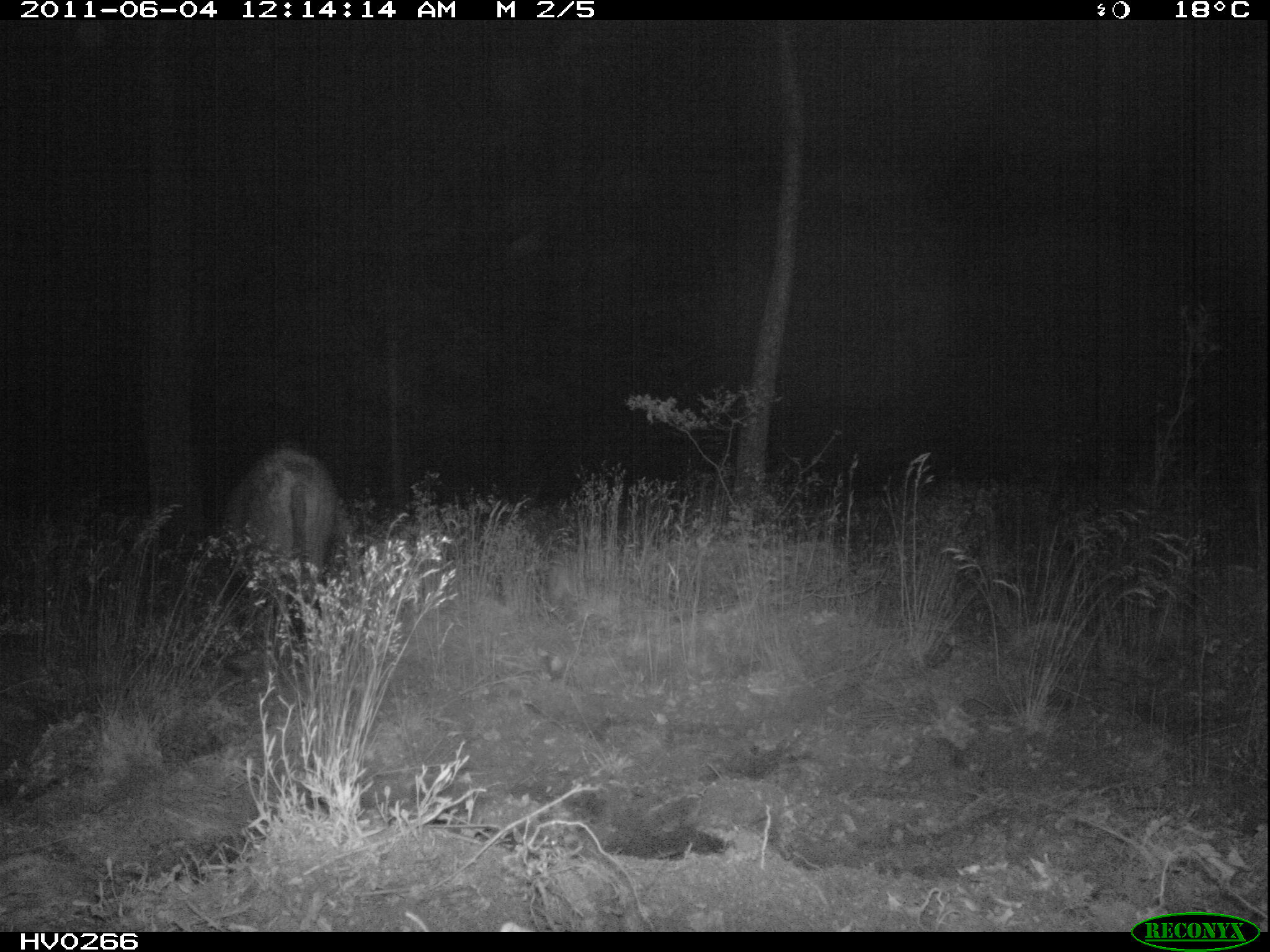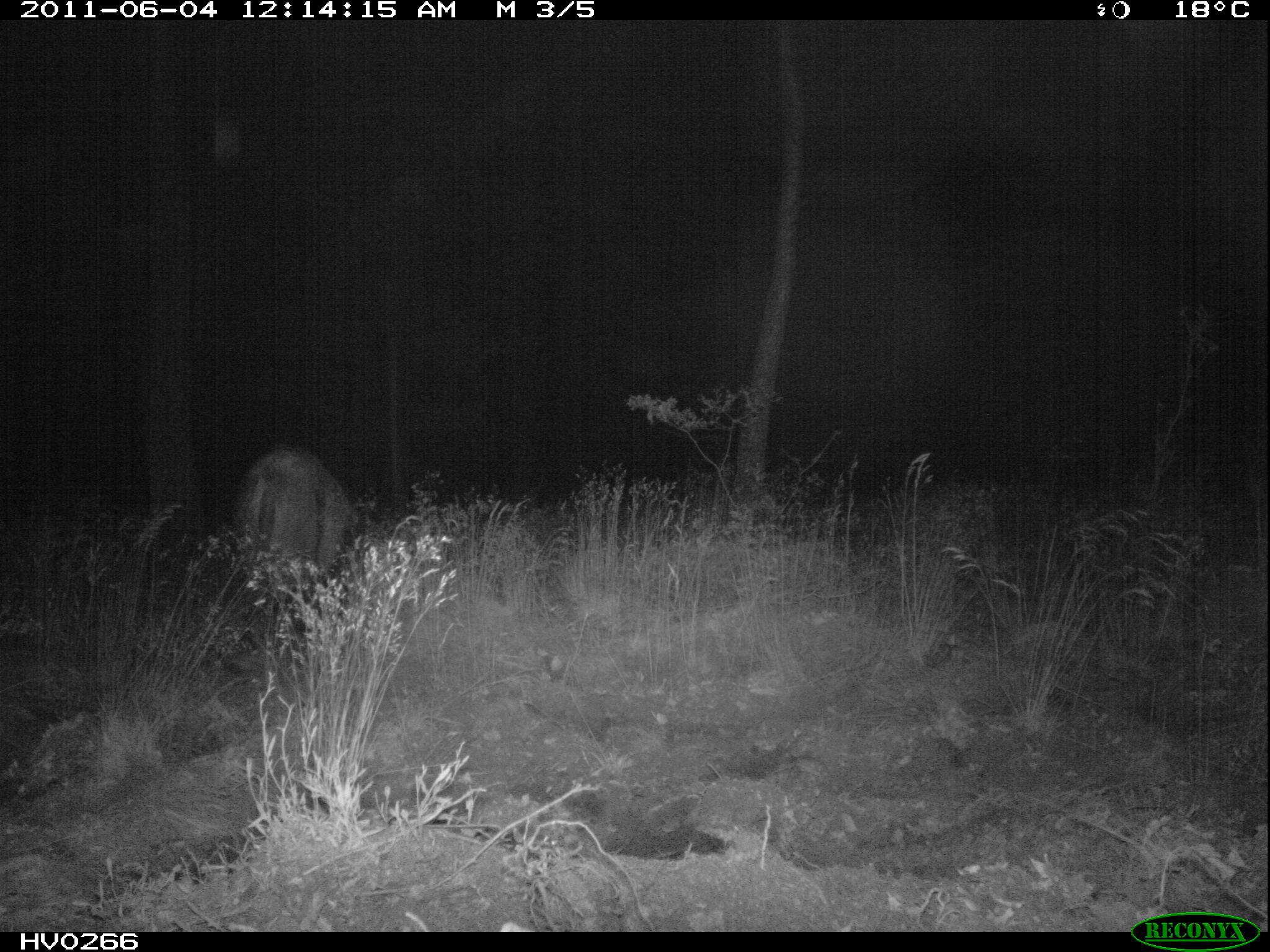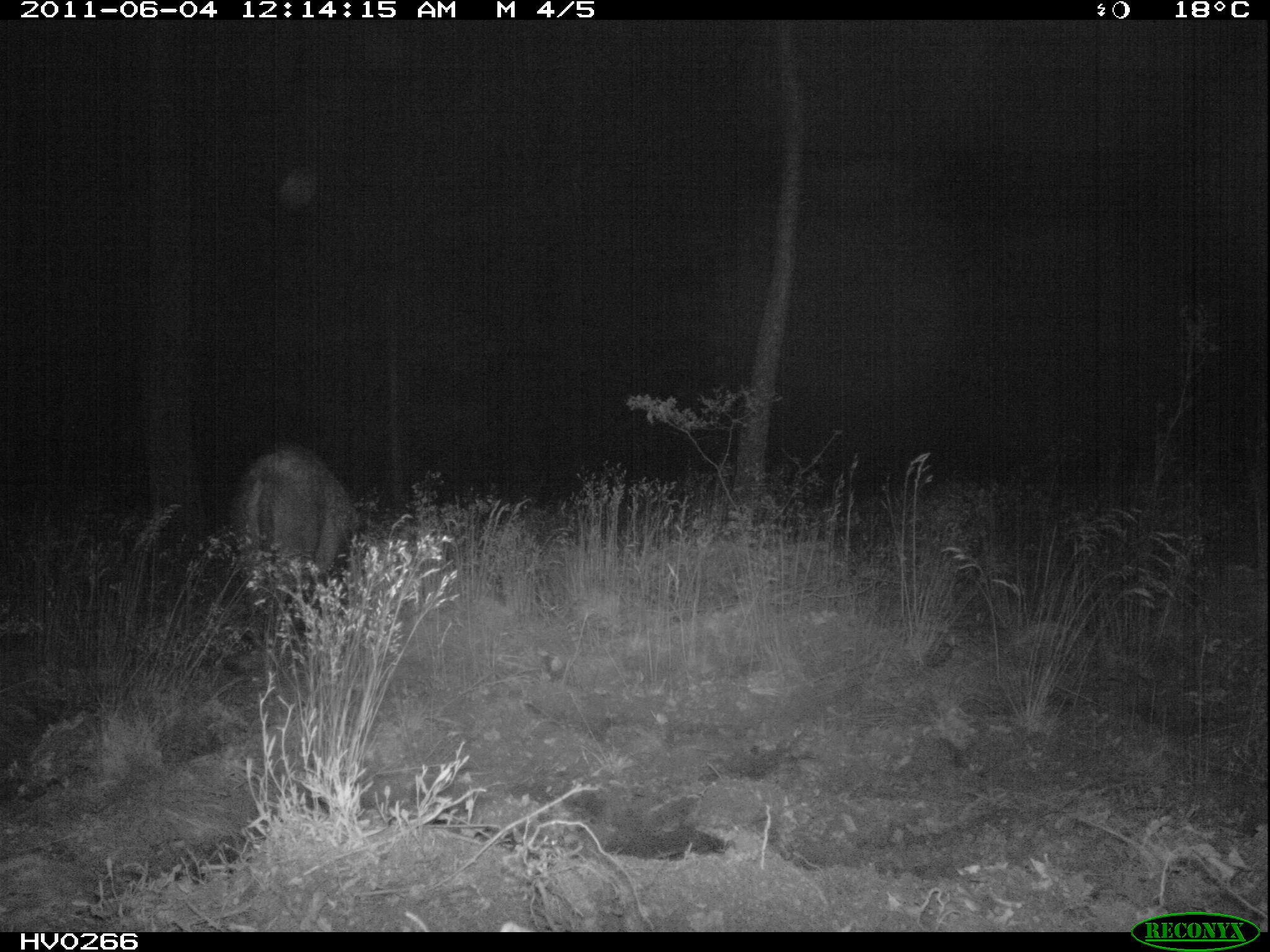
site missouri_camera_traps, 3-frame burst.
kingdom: Animalia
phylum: Chordata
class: Mammalia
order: Artiodactyla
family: Suidae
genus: Sus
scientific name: Sus scrofa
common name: wild boar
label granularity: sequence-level